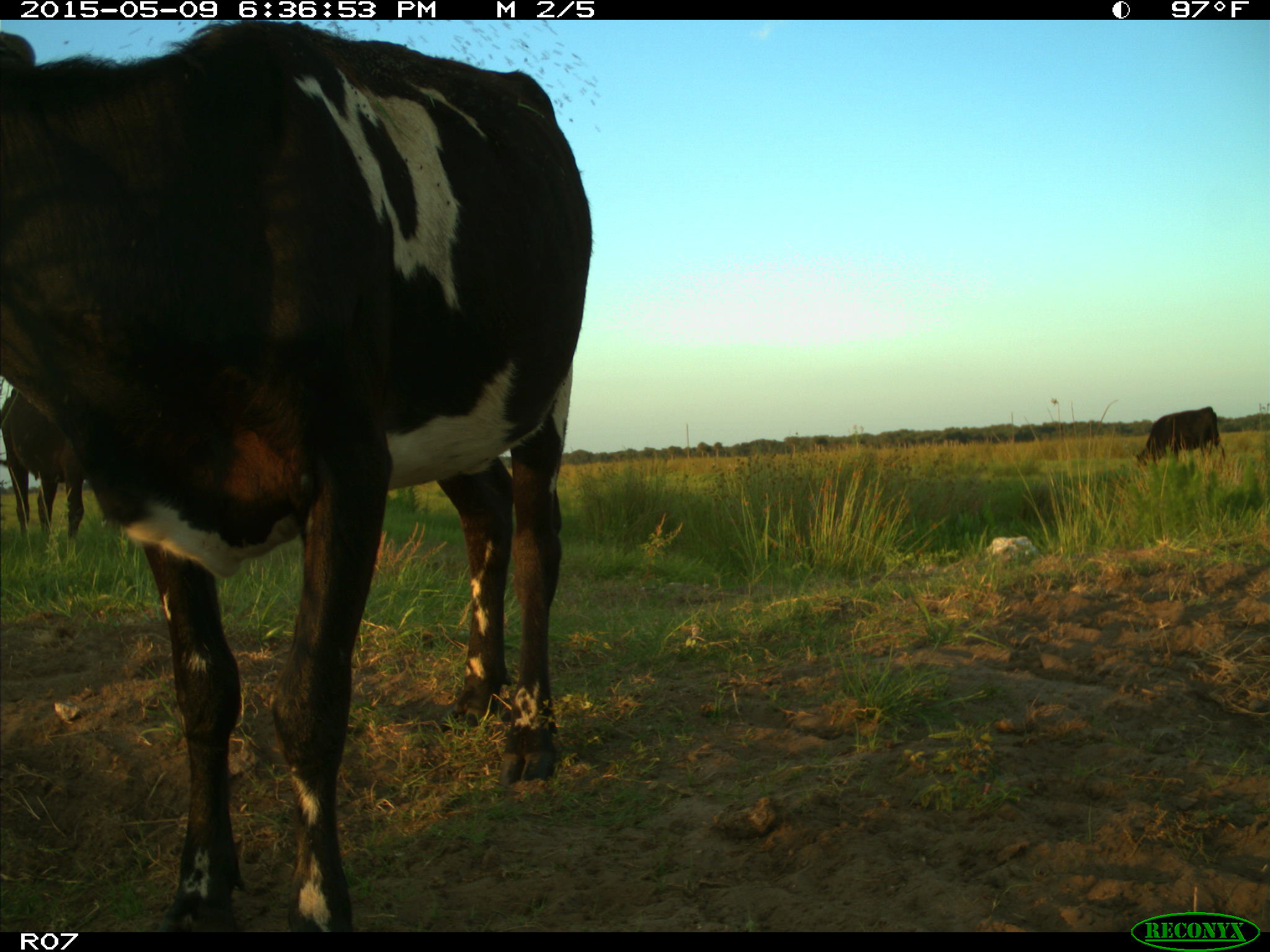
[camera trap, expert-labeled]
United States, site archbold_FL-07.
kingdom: Animalia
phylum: Chordata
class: Mammalia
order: Artiodactyla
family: Bovidae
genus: Bos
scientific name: Bos taurus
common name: domestic cow